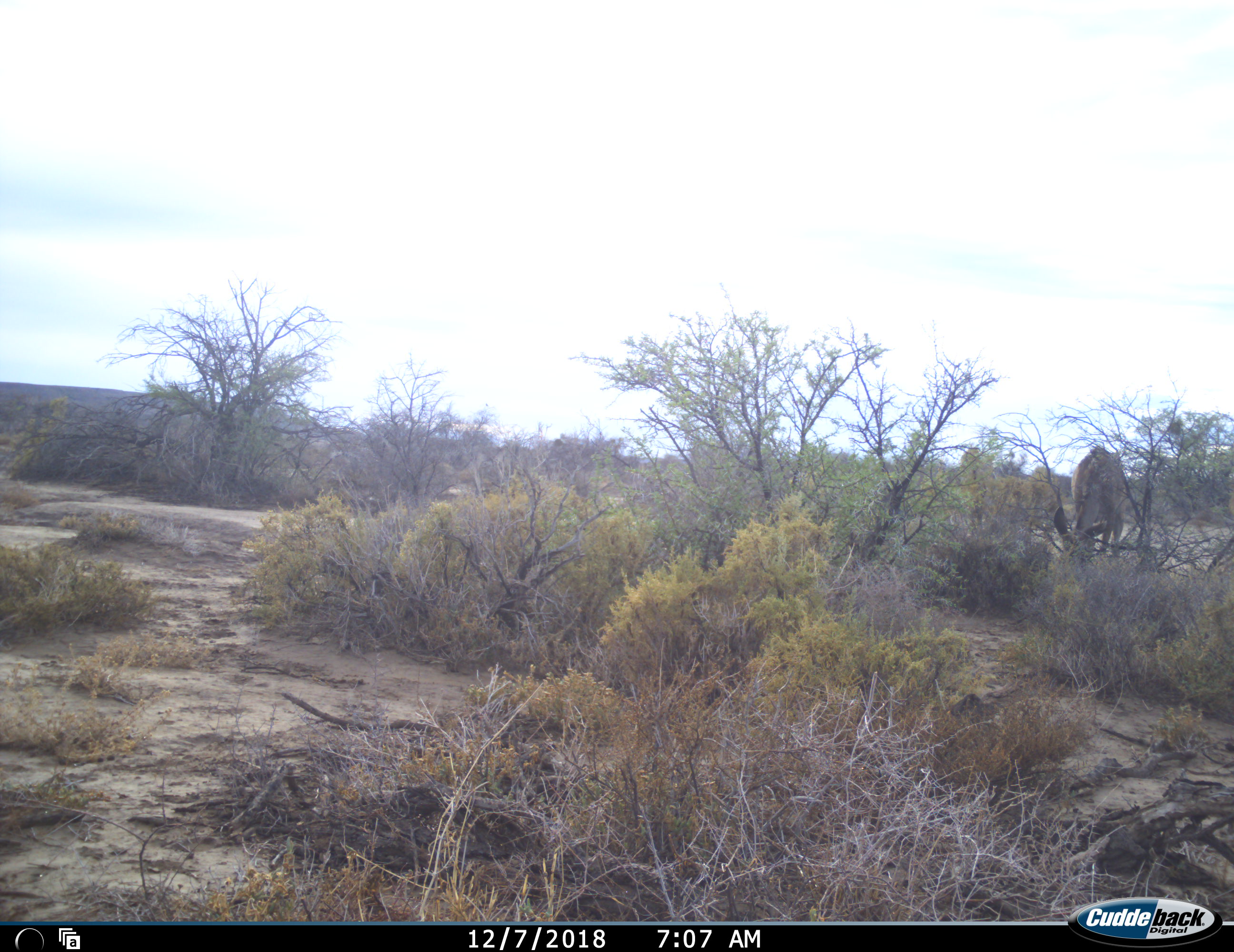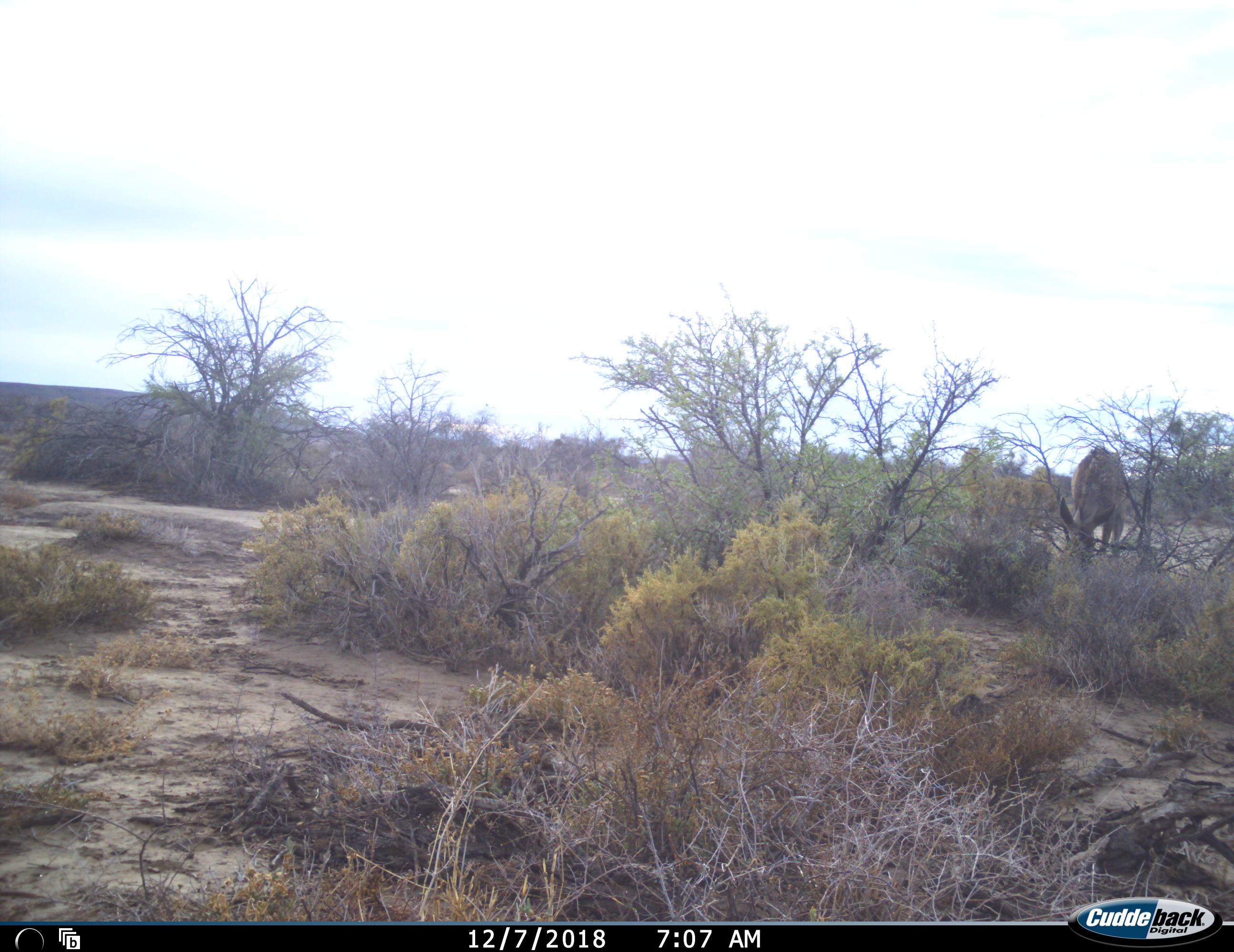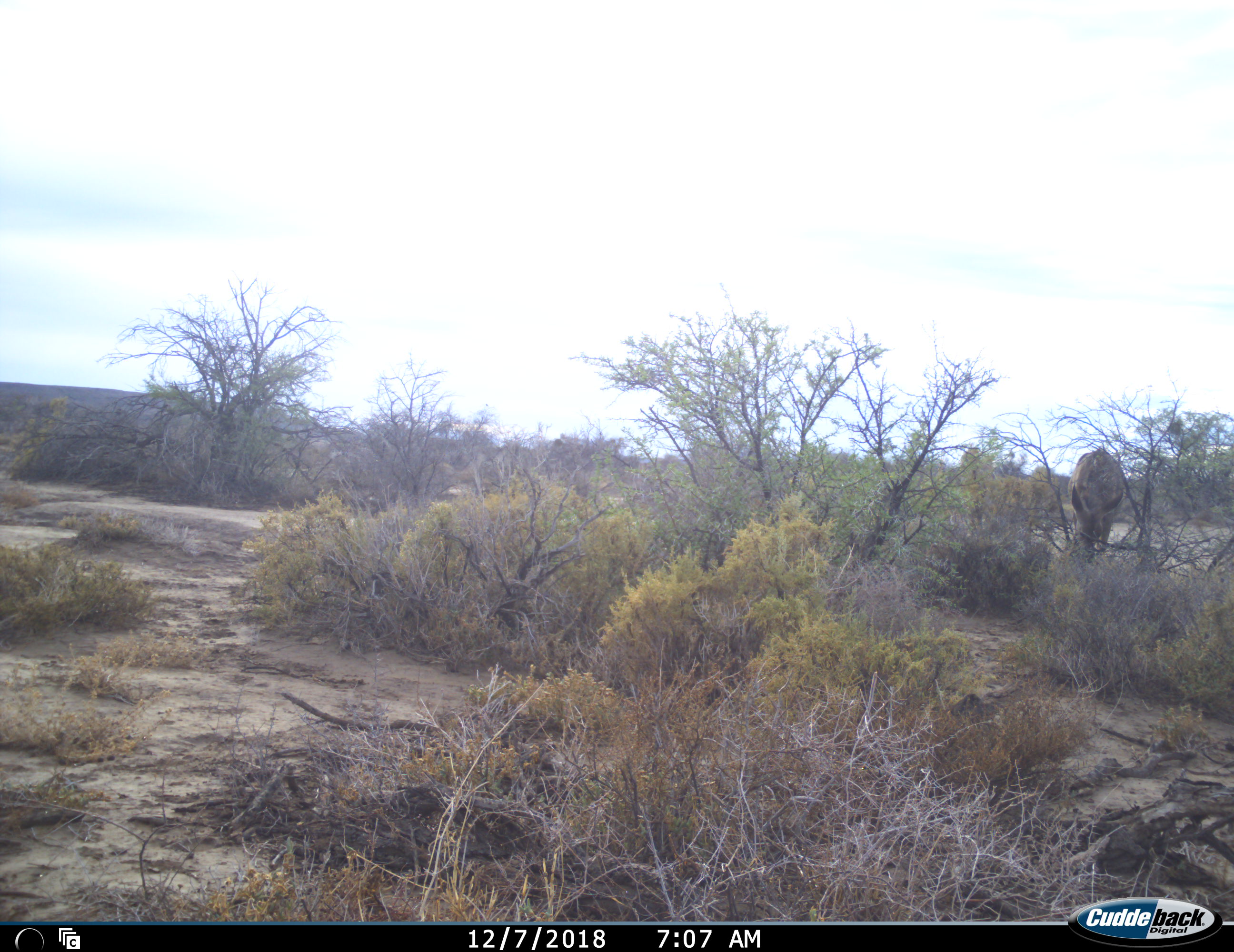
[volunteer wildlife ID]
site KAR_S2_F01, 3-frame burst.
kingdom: Animalia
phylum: Chordata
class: Mammalia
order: Artiodactyla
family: Bovidae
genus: Tragelaphus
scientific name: Tragelaphus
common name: kudu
Kudu (Tragelaphus), count 1. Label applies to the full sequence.